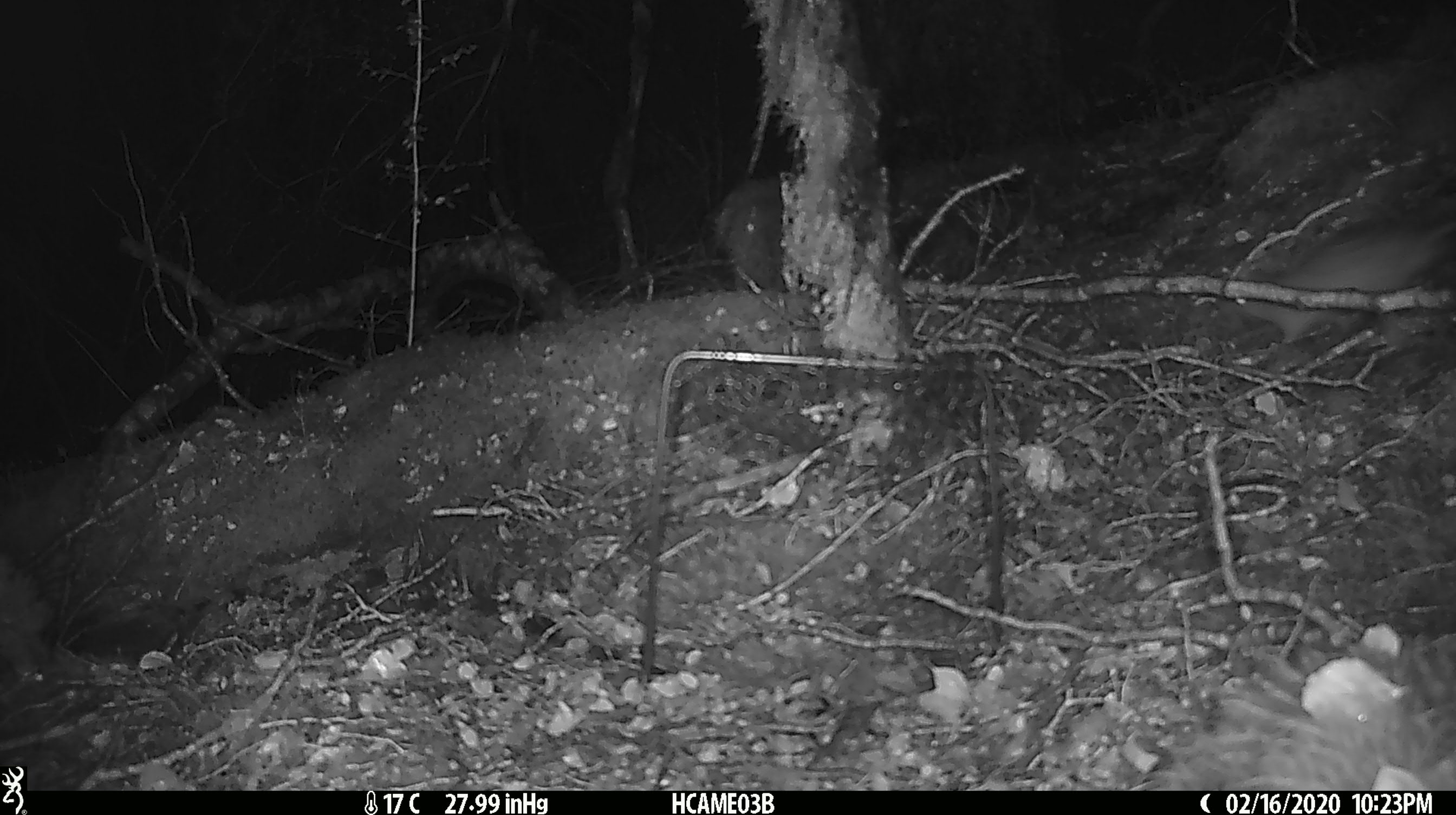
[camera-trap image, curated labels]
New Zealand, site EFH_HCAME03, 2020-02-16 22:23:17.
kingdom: Animalia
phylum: Chordata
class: Mammalia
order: Rodentia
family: Muridae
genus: Rattus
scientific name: Rattus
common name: rat